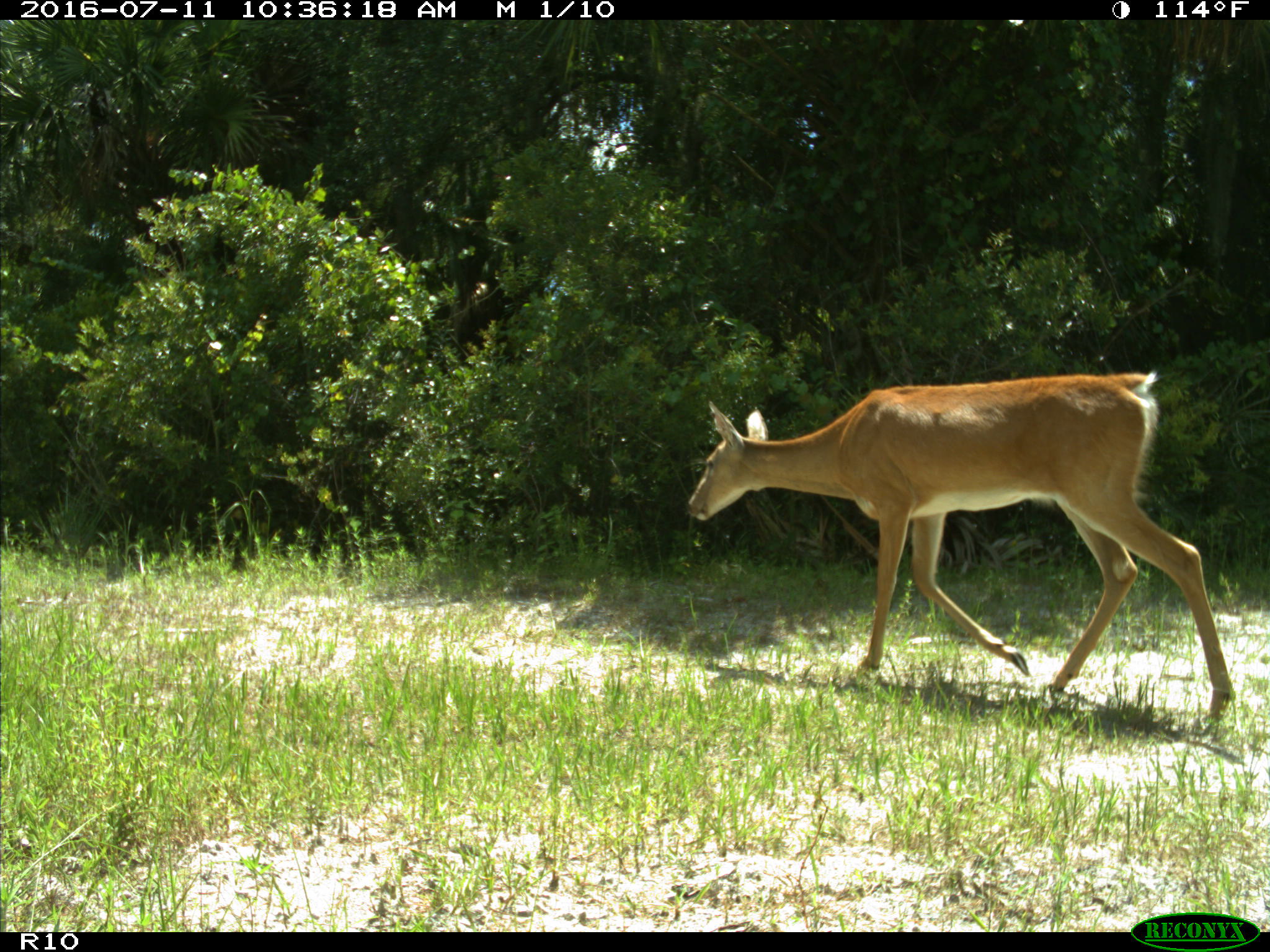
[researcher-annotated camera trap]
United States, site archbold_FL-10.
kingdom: Animalia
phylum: Chordata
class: Mammalia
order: Artiodactyla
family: Cervidae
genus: Odocoileus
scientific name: Odocoileus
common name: deer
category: unidentified deer